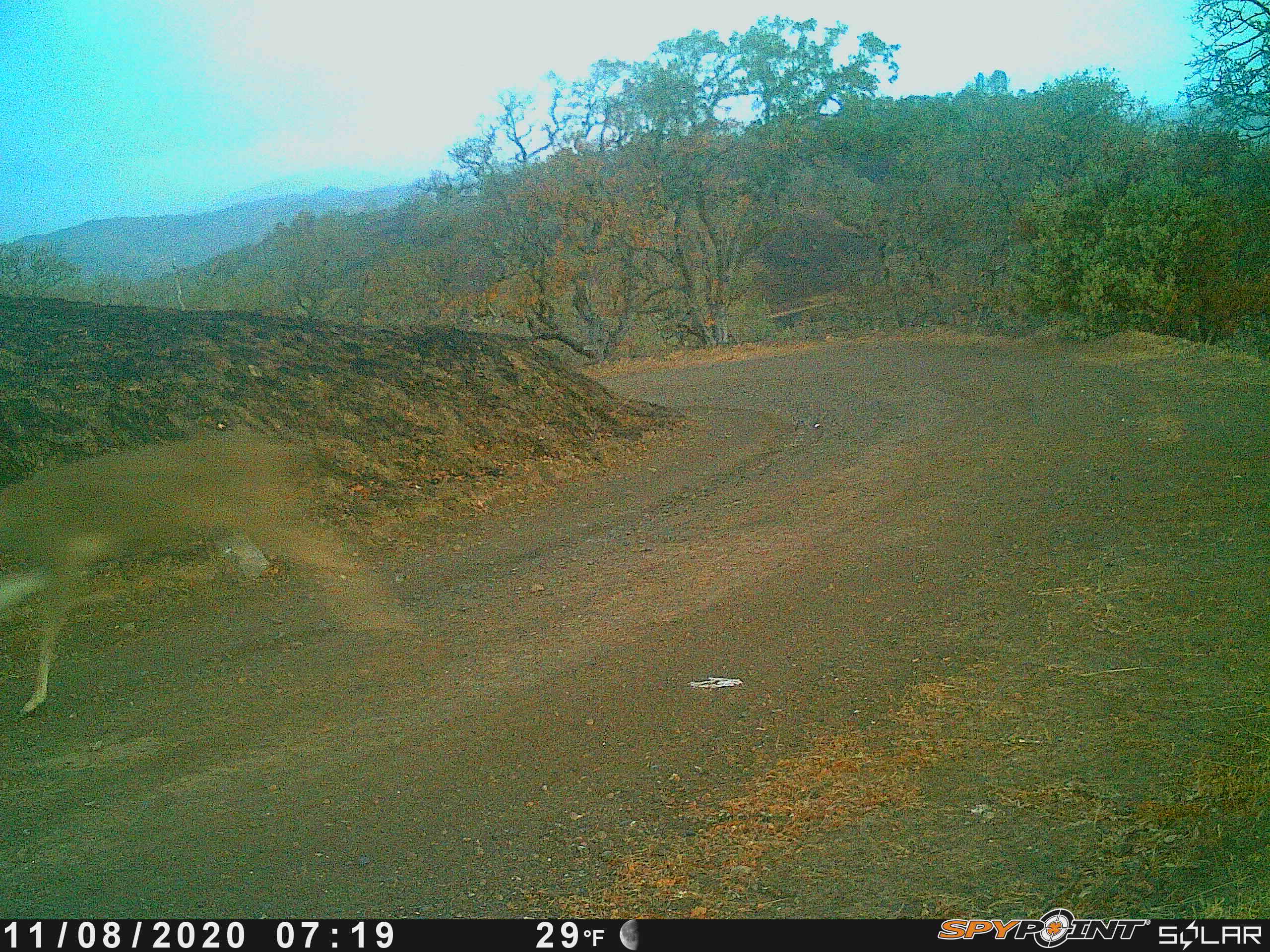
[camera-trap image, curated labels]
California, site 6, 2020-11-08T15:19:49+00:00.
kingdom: Animalia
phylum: Chordata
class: Mammalia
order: Artiodactyla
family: Cervidae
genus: Odocoileus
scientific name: Odocoileus hemionus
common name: mule deer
Mule deer (Odocoileus hemionus).